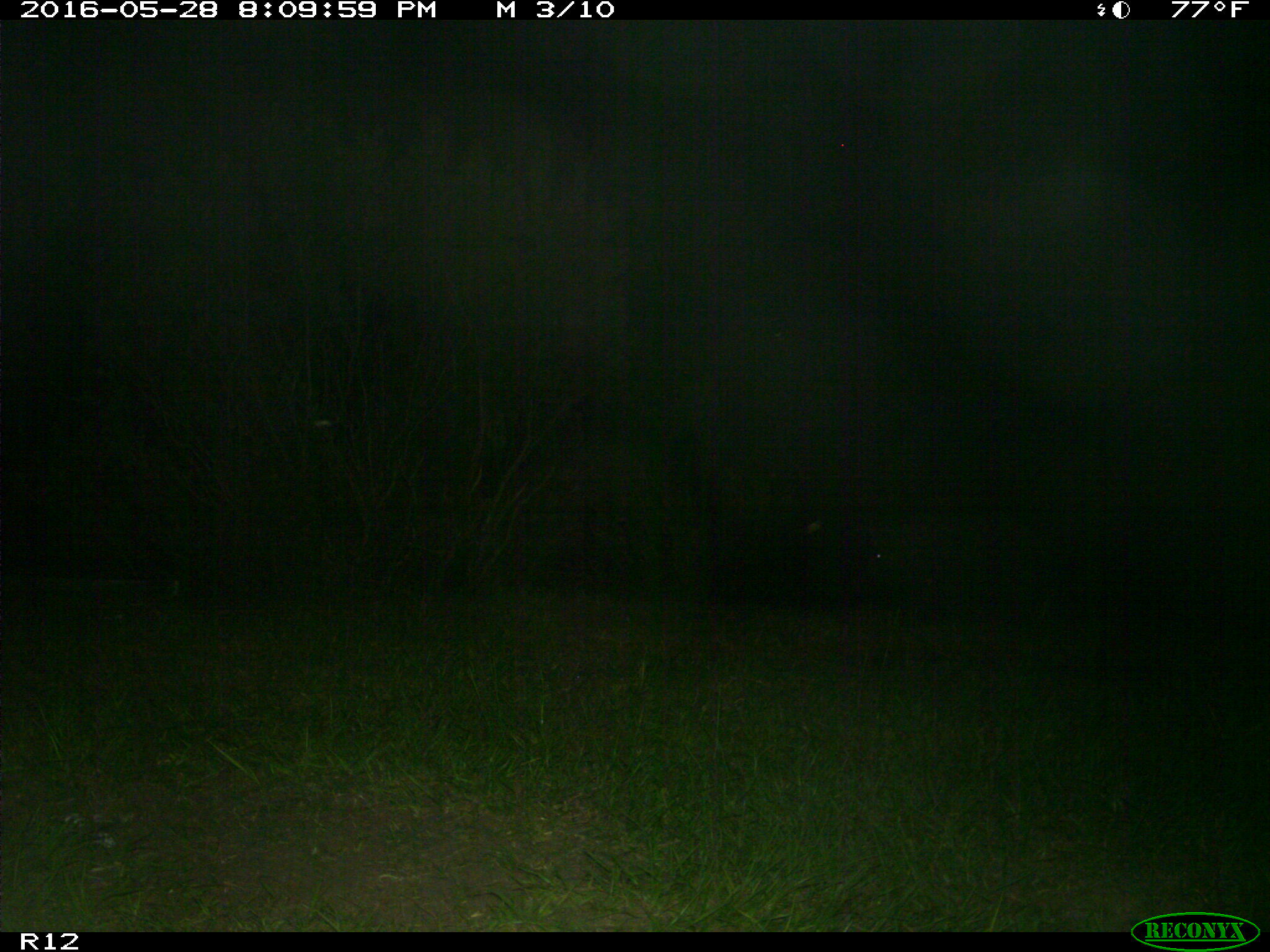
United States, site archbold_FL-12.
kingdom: Animalia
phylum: Chordata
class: Mammalia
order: Artiodactyla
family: Suidae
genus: Sus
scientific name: Sus scrofa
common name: wild boar